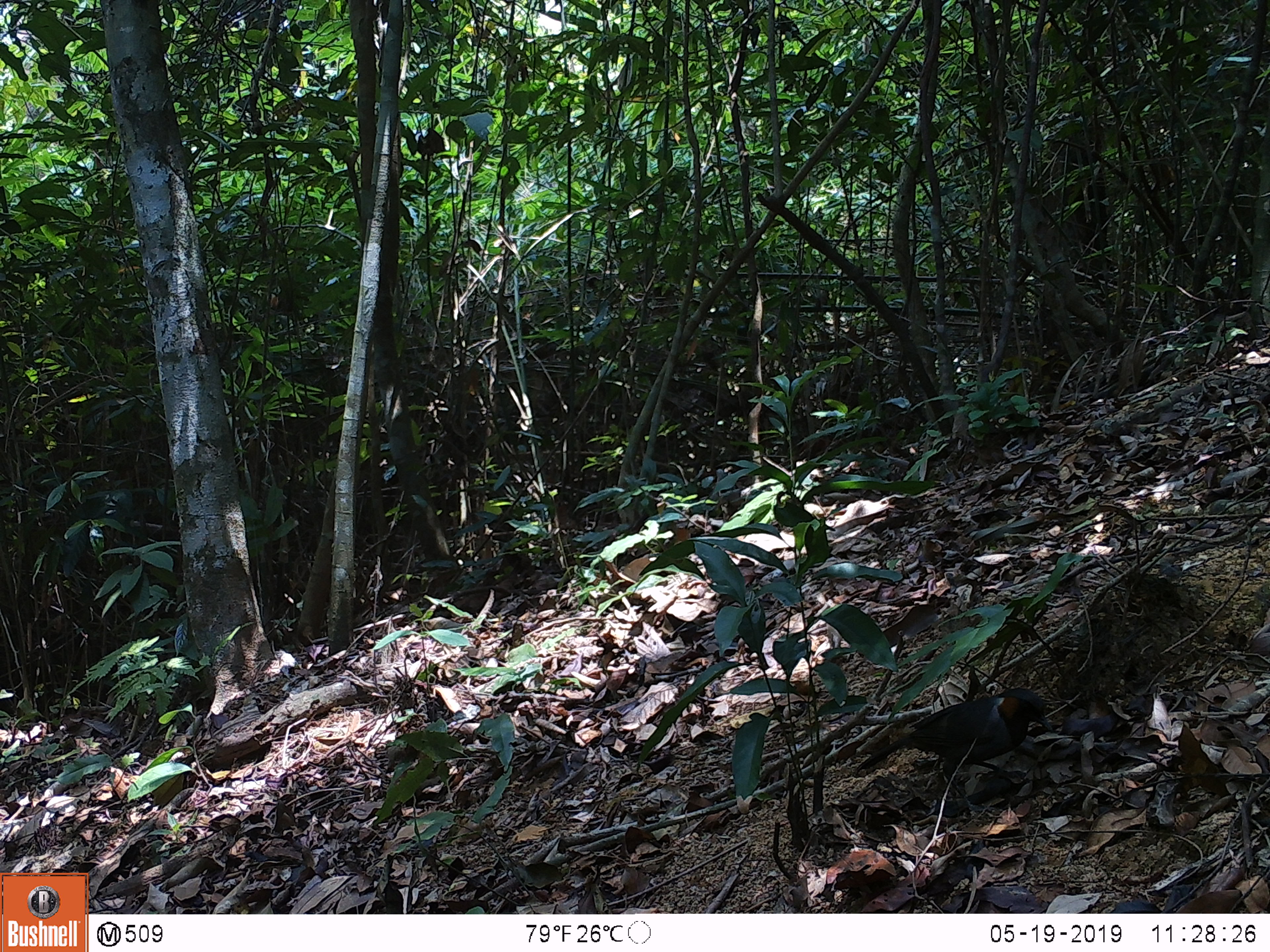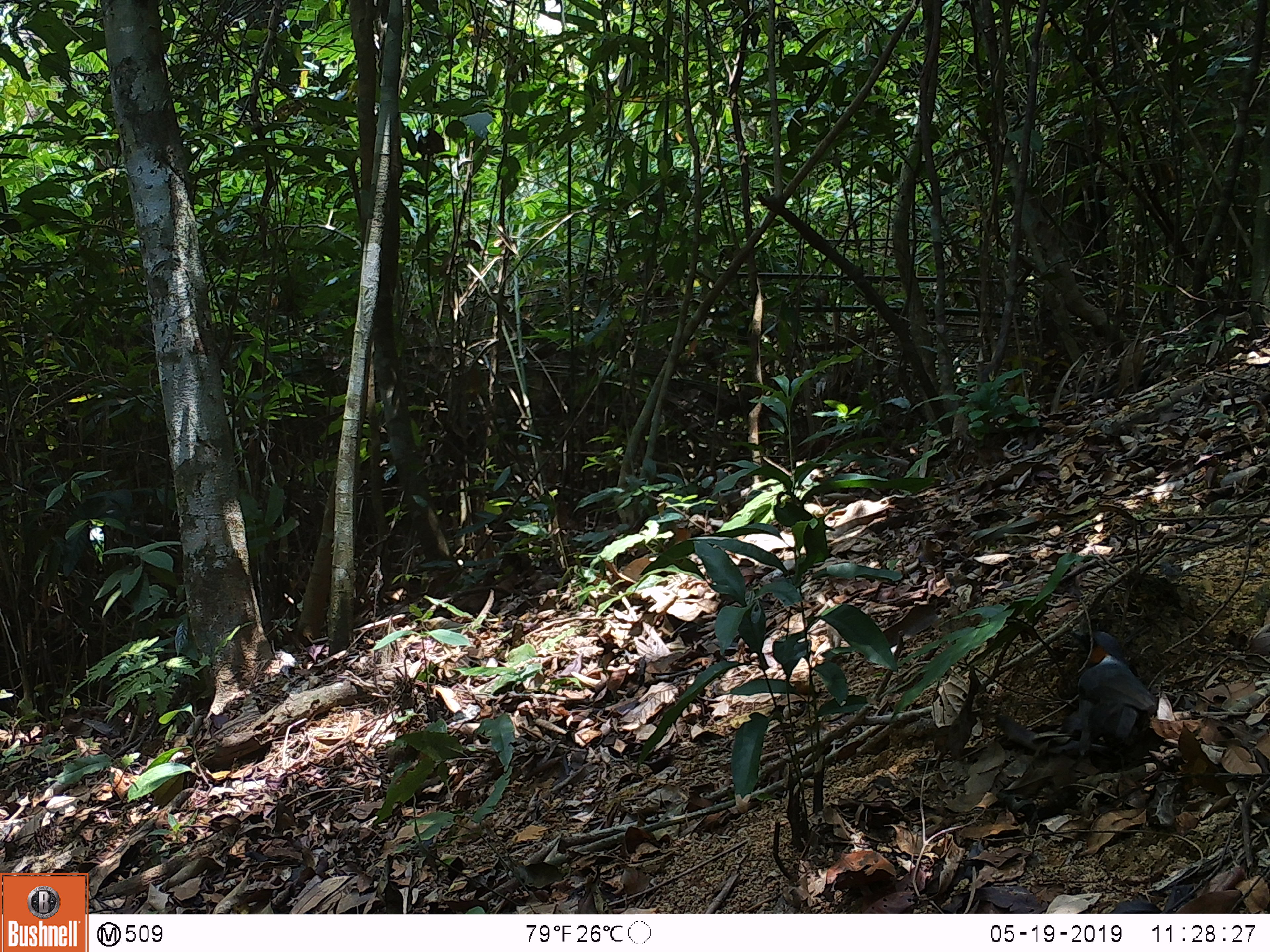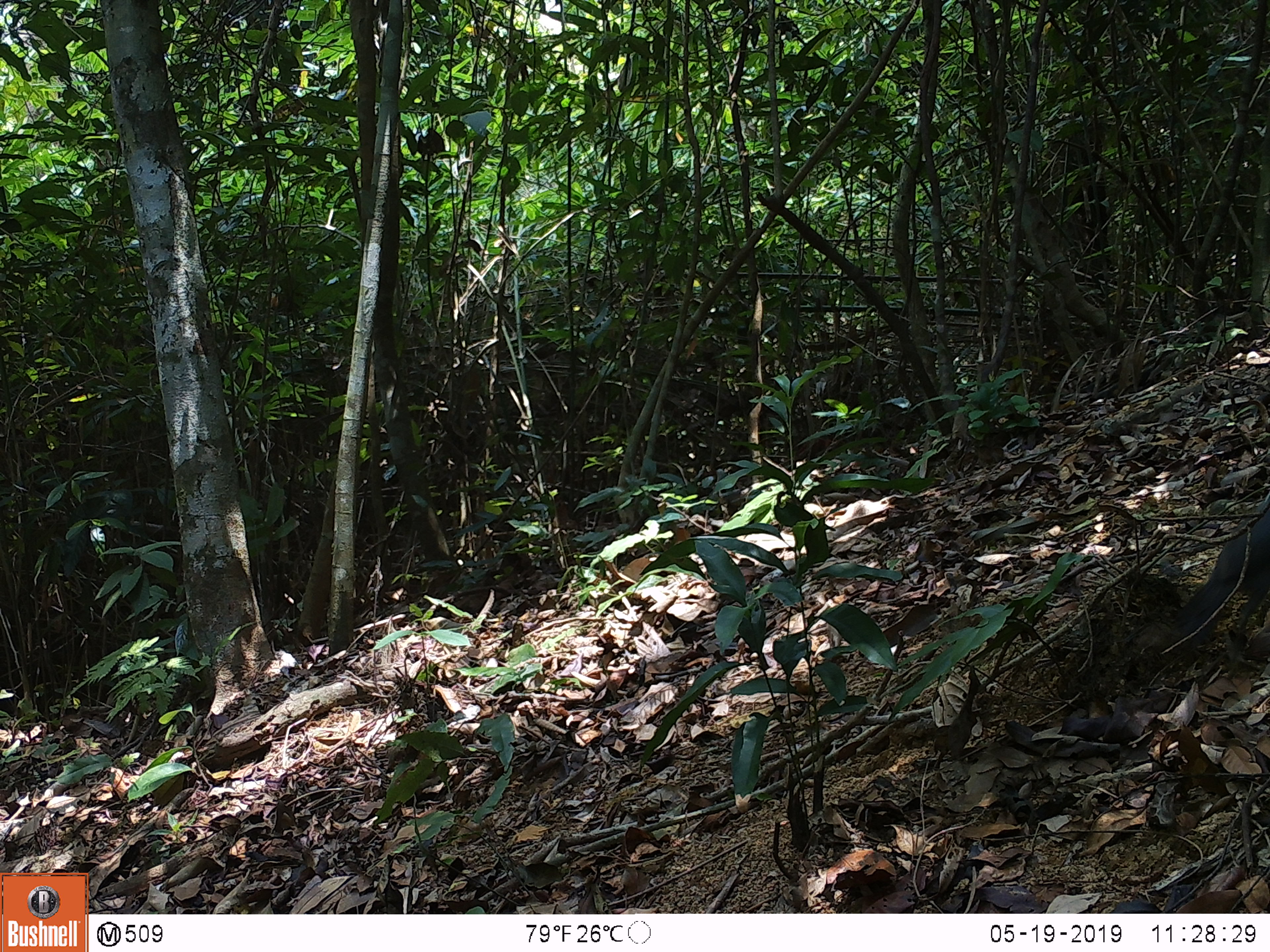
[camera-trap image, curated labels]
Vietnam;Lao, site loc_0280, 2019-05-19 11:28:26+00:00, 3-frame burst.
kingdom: Animalia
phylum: Chordata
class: Aves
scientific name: Aves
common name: bird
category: unidentified bird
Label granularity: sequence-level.